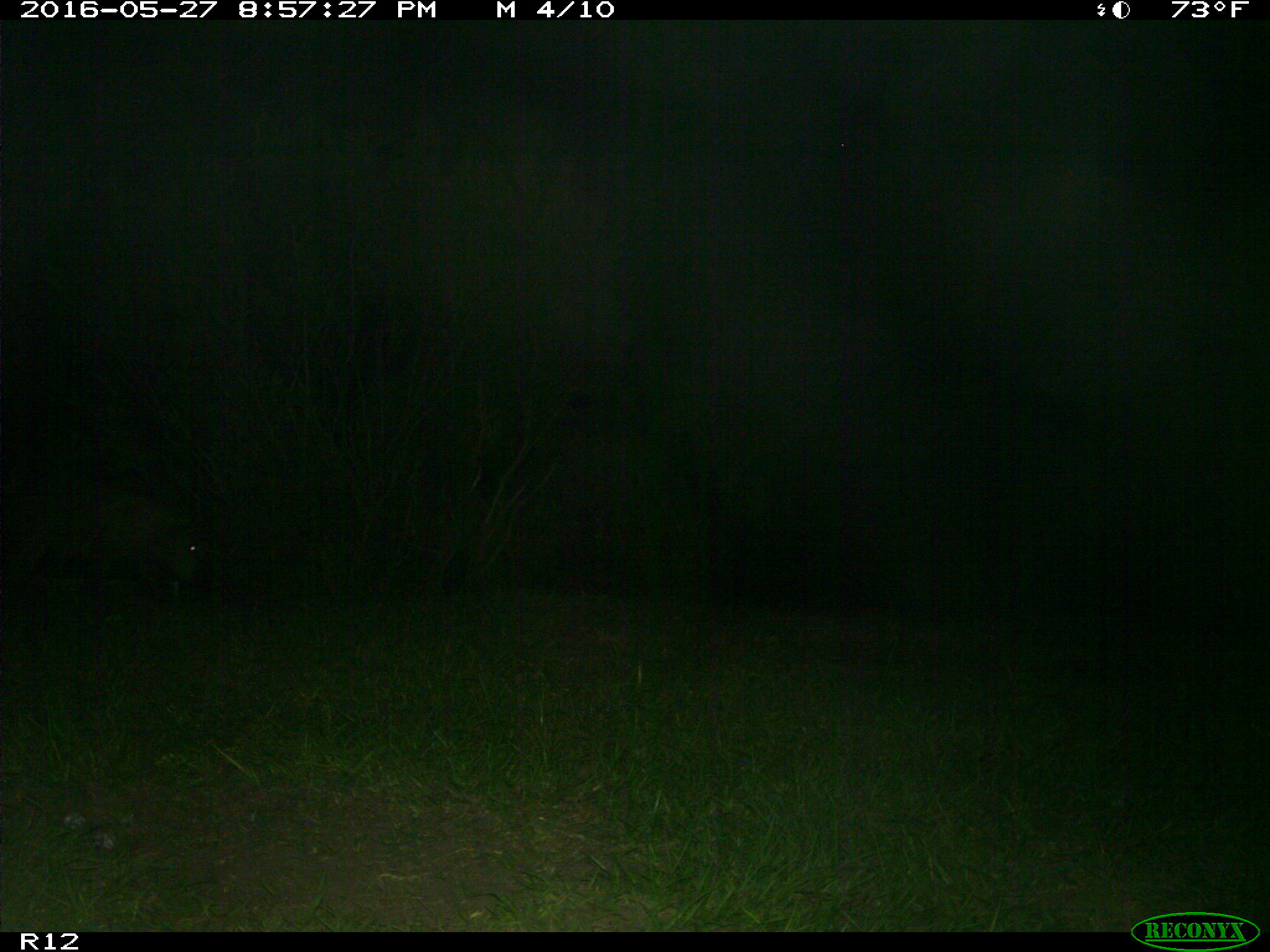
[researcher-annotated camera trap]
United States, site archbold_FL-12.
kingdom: Animalia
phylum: Chordata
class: Mammalia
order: Artiodactyla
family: Suidae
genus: Sus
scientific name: Sus scrofa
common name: wild boar